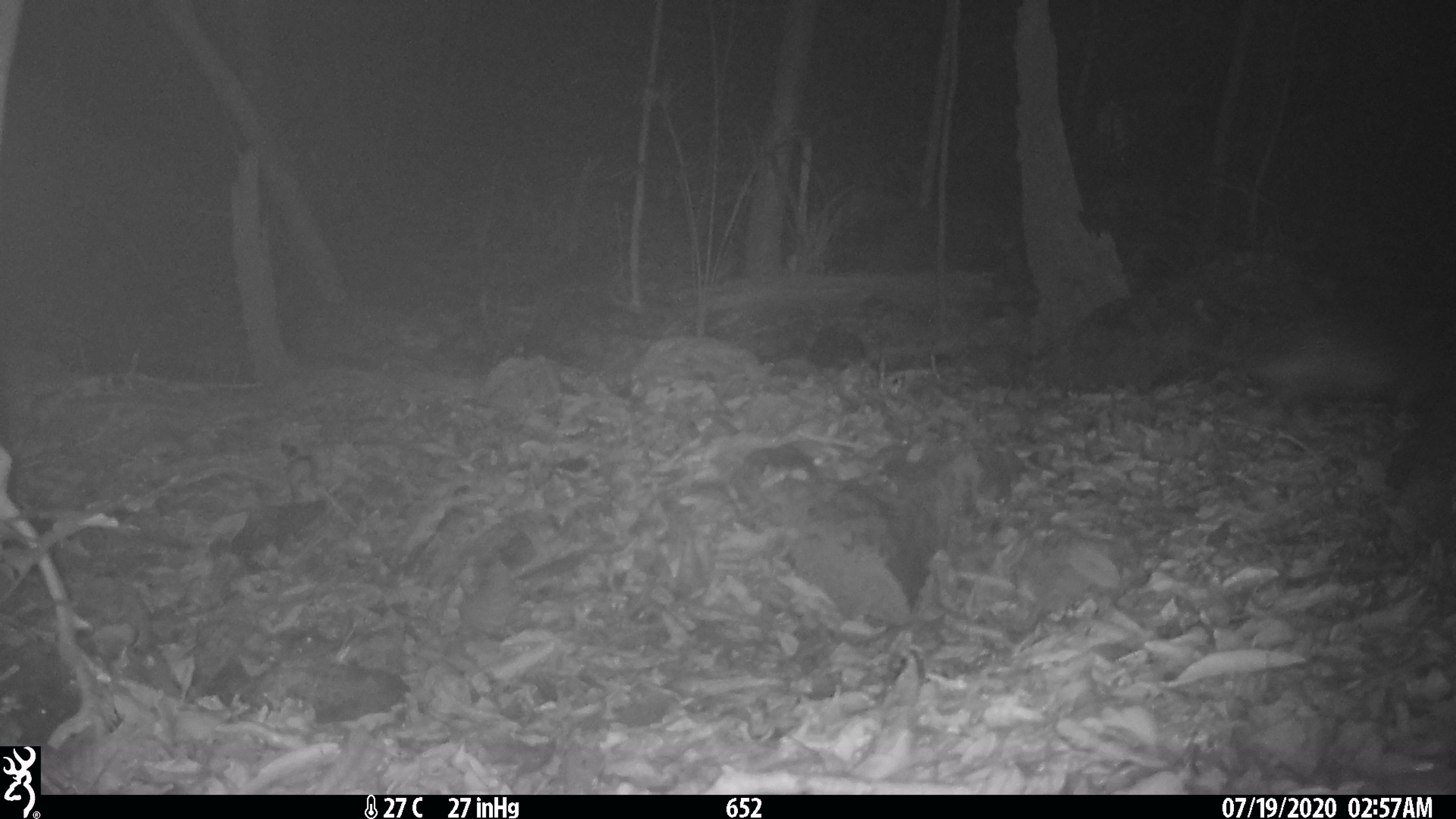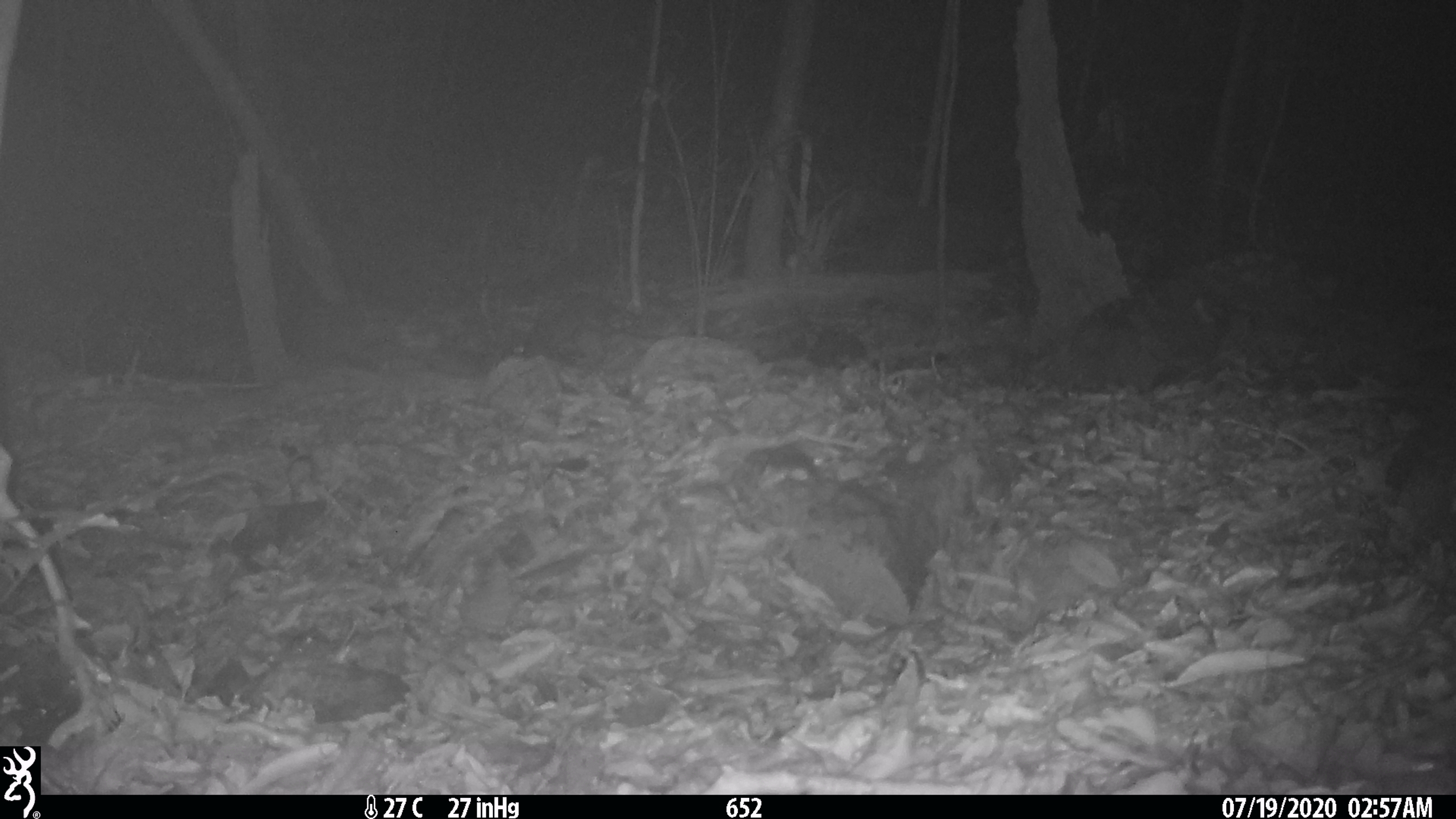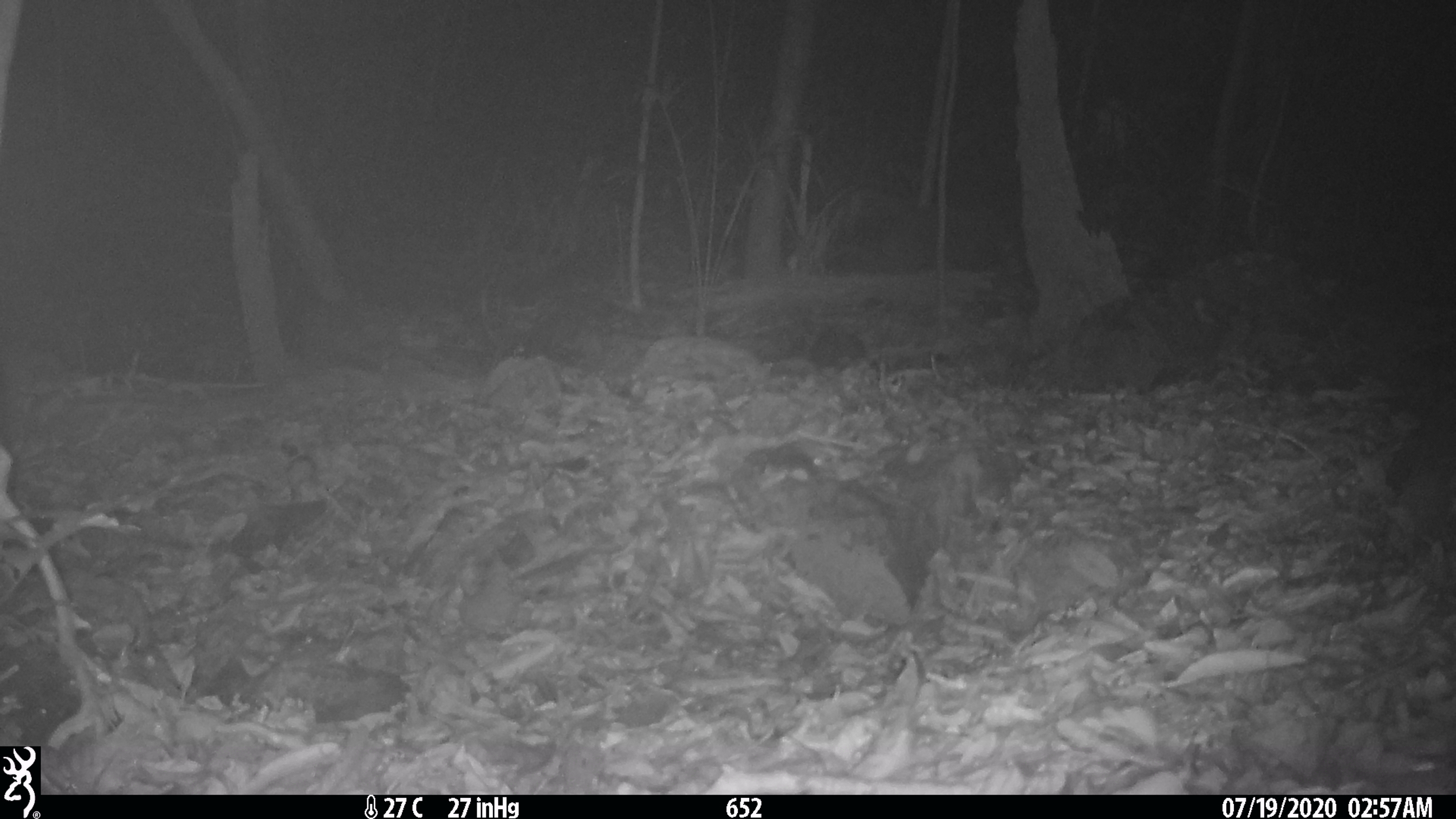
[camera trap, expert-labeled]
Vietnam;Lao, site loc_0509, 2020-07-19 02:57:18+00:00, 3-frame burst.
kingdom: Animalia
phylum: Chordata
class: Mammalia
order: Rodentia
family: Hystricidae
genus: Atherurus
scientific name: Atherurus macrourus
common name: asiatic brush-tailed porcupine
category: asiatic brush tailed porcupine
Asiatic brush tailed porcupine (asiatic brush-tailed porcupine) (Atherurus macrourus). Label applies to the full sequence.